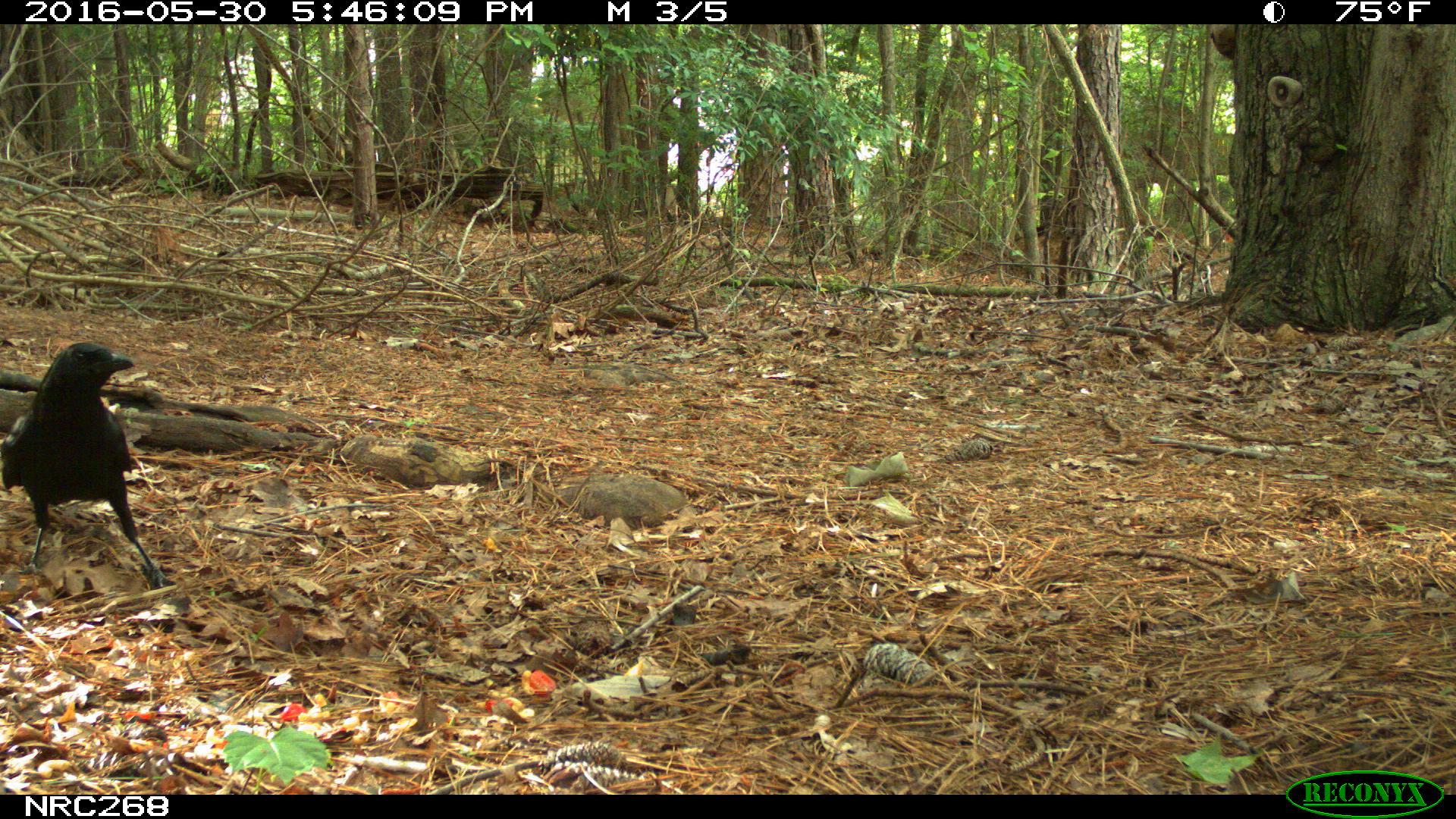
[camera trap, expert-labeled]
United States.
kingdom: Animalia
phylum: Chordata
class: Aves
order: Passeriformes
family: Corvidae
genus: Corvus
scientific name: Corvus brachyrhynchos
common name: american crow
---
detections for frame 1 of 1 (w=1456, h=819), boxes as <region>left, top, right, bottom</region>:
American Crow: <region>3, 336, 157, 583</region>